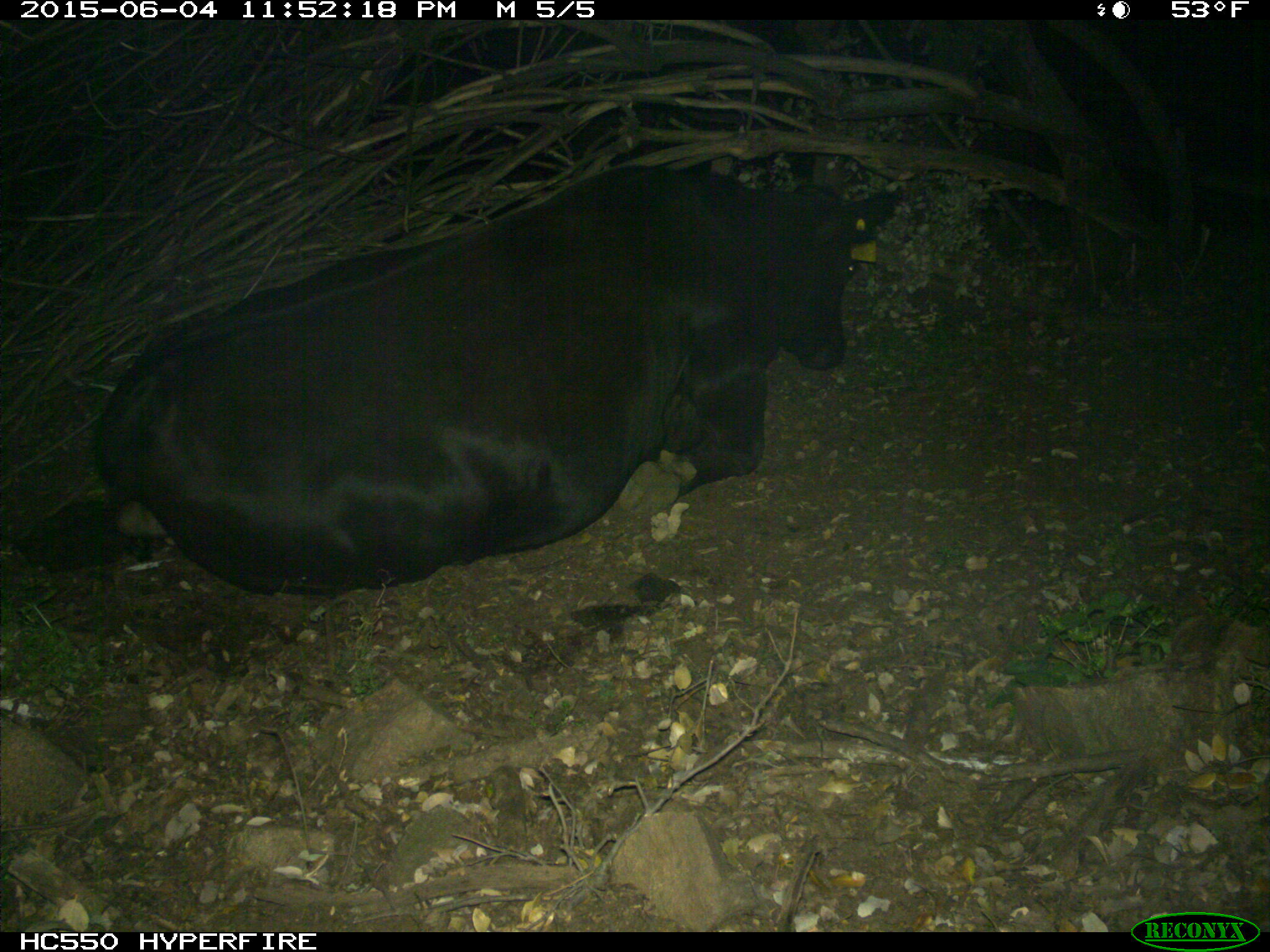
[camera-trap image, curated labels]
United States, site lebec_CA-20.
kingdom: Animalia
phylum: Chordata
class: Mammalia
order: Artiodactyla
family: Bovidae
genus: Bos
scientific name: Bos taurus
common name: domestic cow